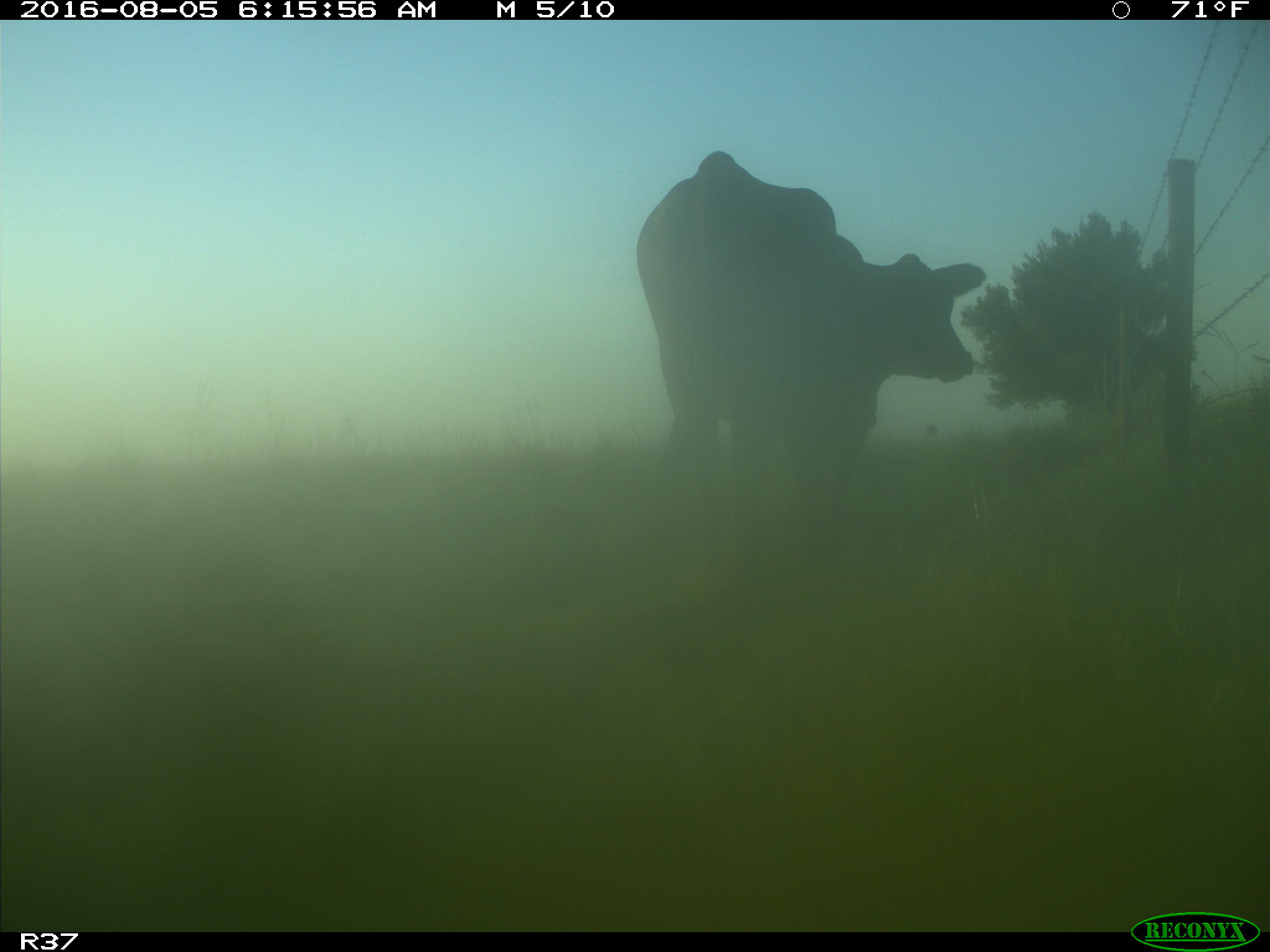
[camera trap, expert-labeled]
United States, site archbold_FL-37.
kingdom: Animalia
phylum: Chordata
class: Mammalia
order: Artiodactyla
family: Bovidae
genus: Bos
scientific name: Bos taurus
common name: domestic cow